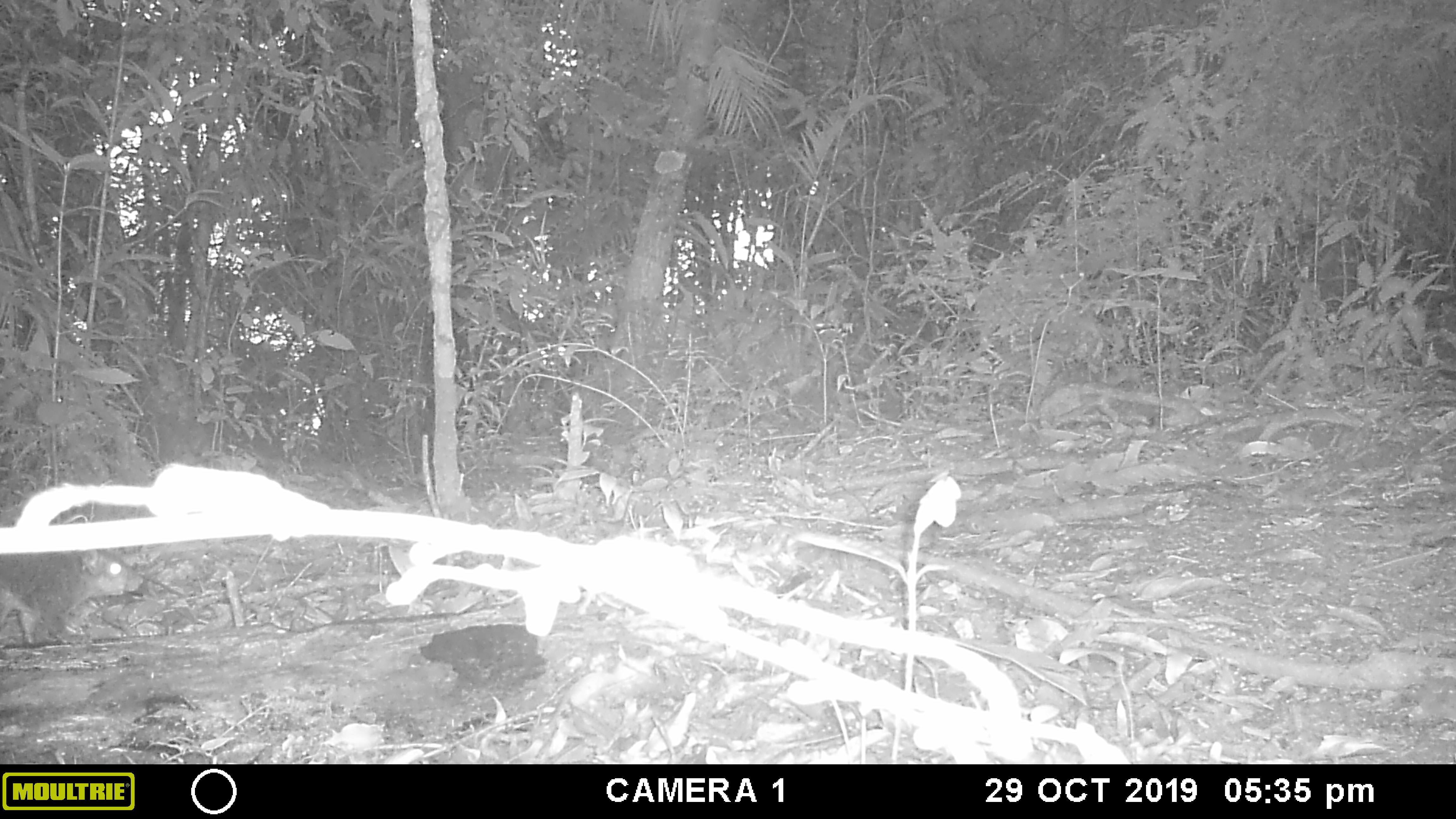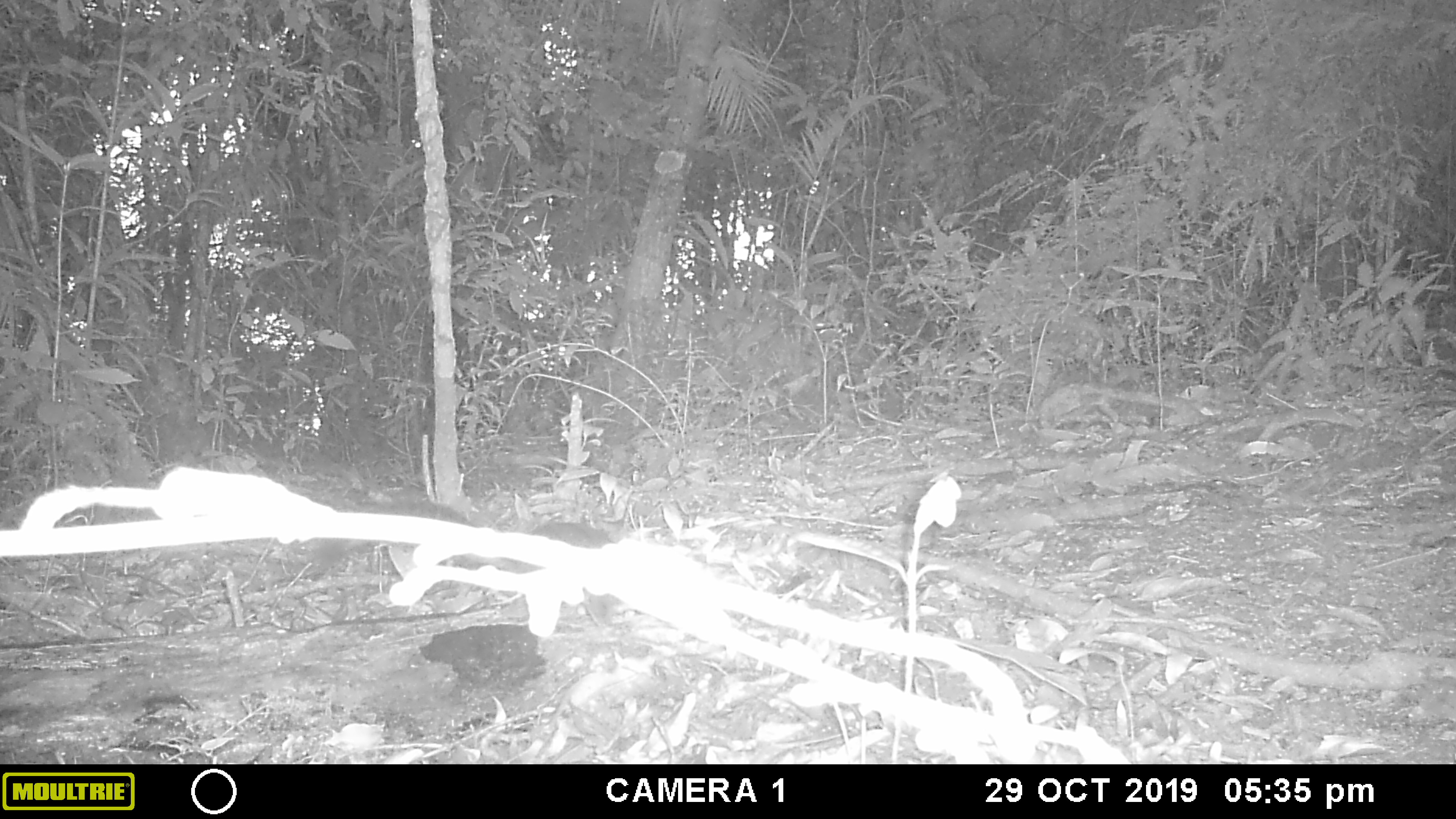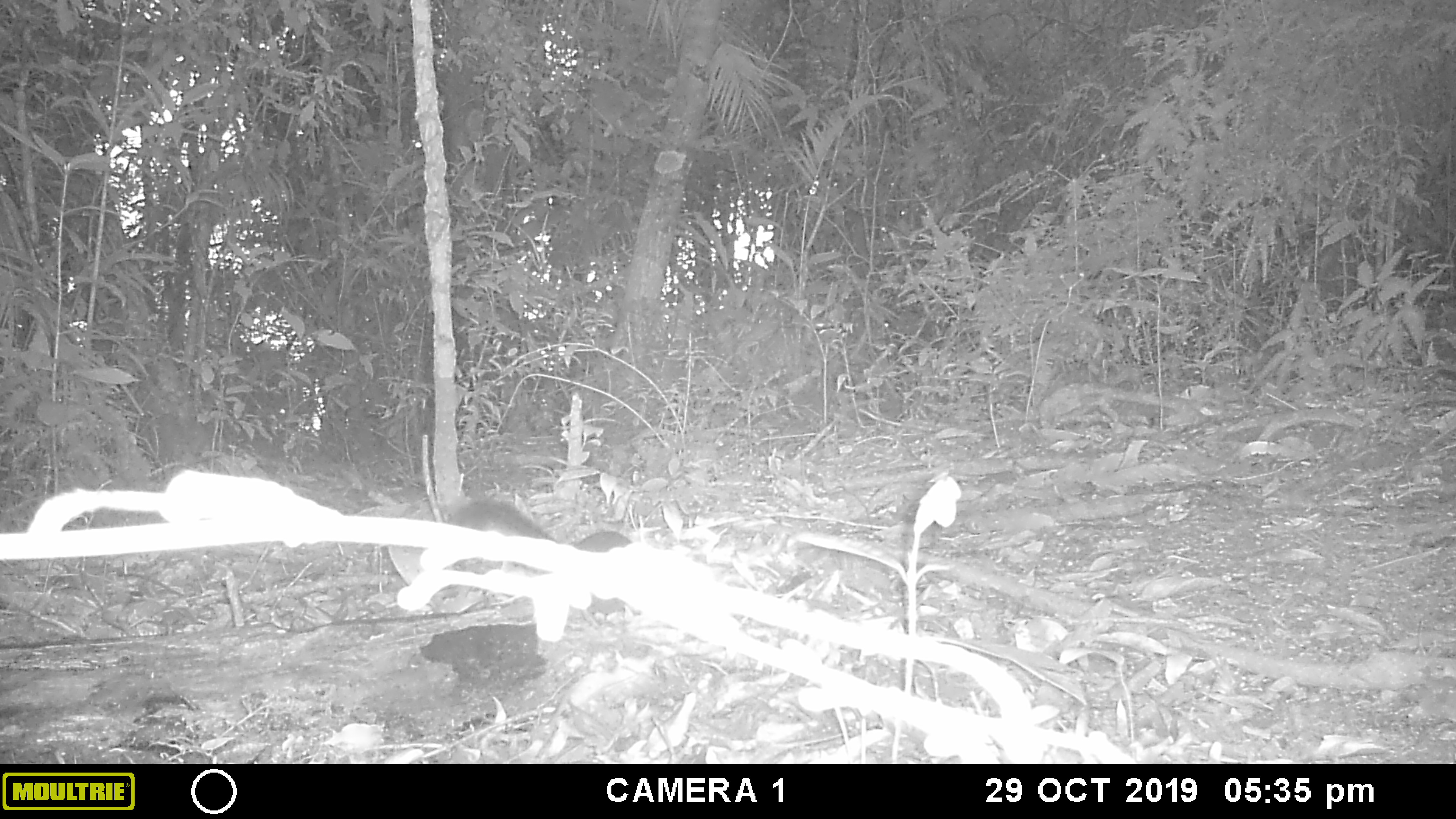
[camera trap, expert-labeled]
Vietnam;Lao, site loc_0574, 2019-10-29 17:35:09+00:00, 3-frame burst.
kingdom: Animalia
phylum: Chordata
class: Mammalia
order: Rodentia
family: Sciuridae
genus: Sciurus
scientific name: Sciurus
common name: squirrel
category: unidentified squirrel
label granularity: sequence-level